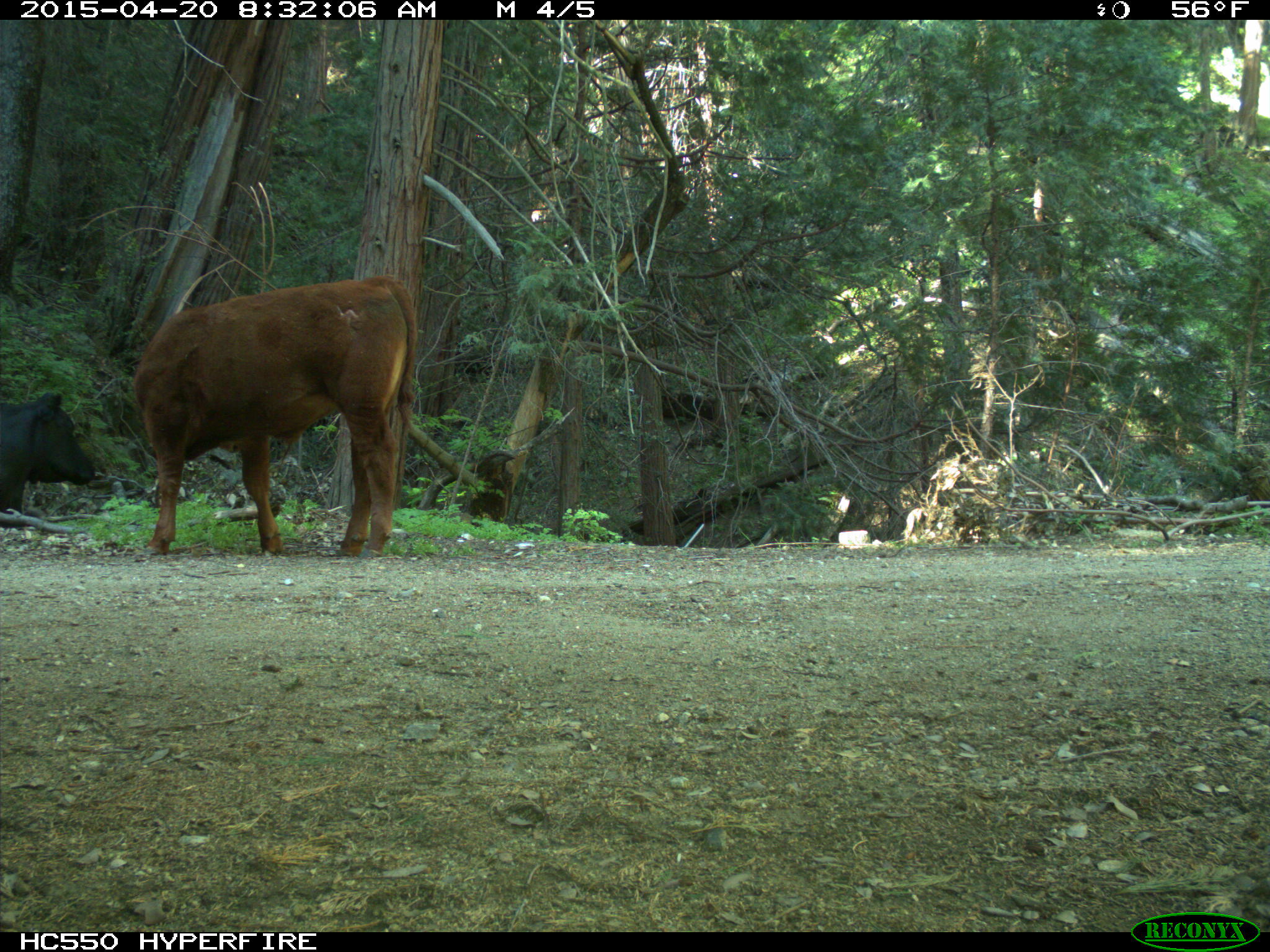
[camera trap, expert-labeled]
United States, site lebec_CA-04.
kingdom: Animalia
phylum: Chordata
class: Mammalia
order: Artiodactyla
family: Bovidae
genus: Bos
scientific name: Bos taurus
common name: domestic cow